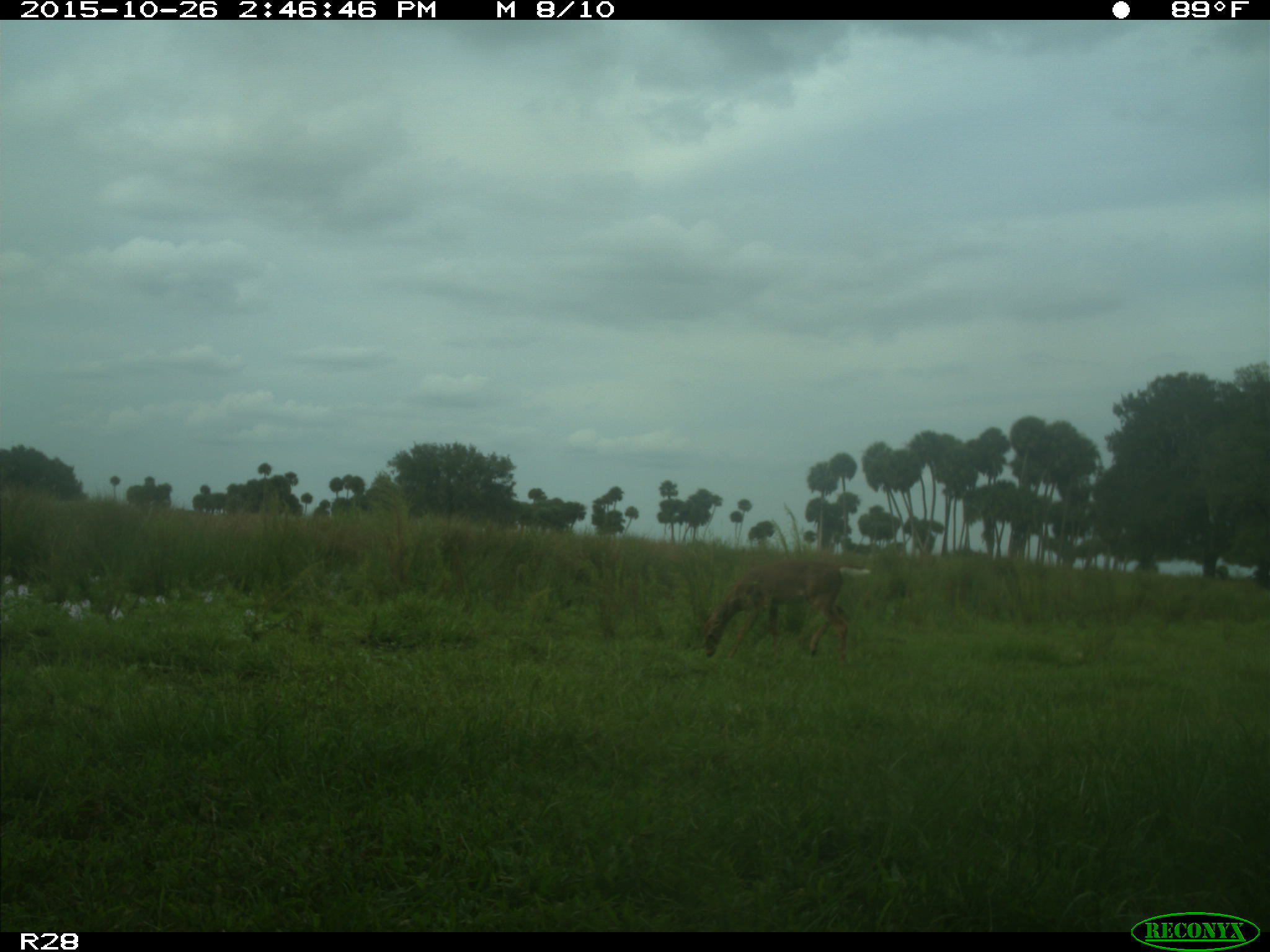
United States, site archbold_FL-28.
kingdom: Animalia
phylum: Chordata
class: Mammalia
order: Artiodactyla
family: Cervidae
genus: Odocoileus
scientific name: Odocoileus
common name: deer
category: unidentified deer